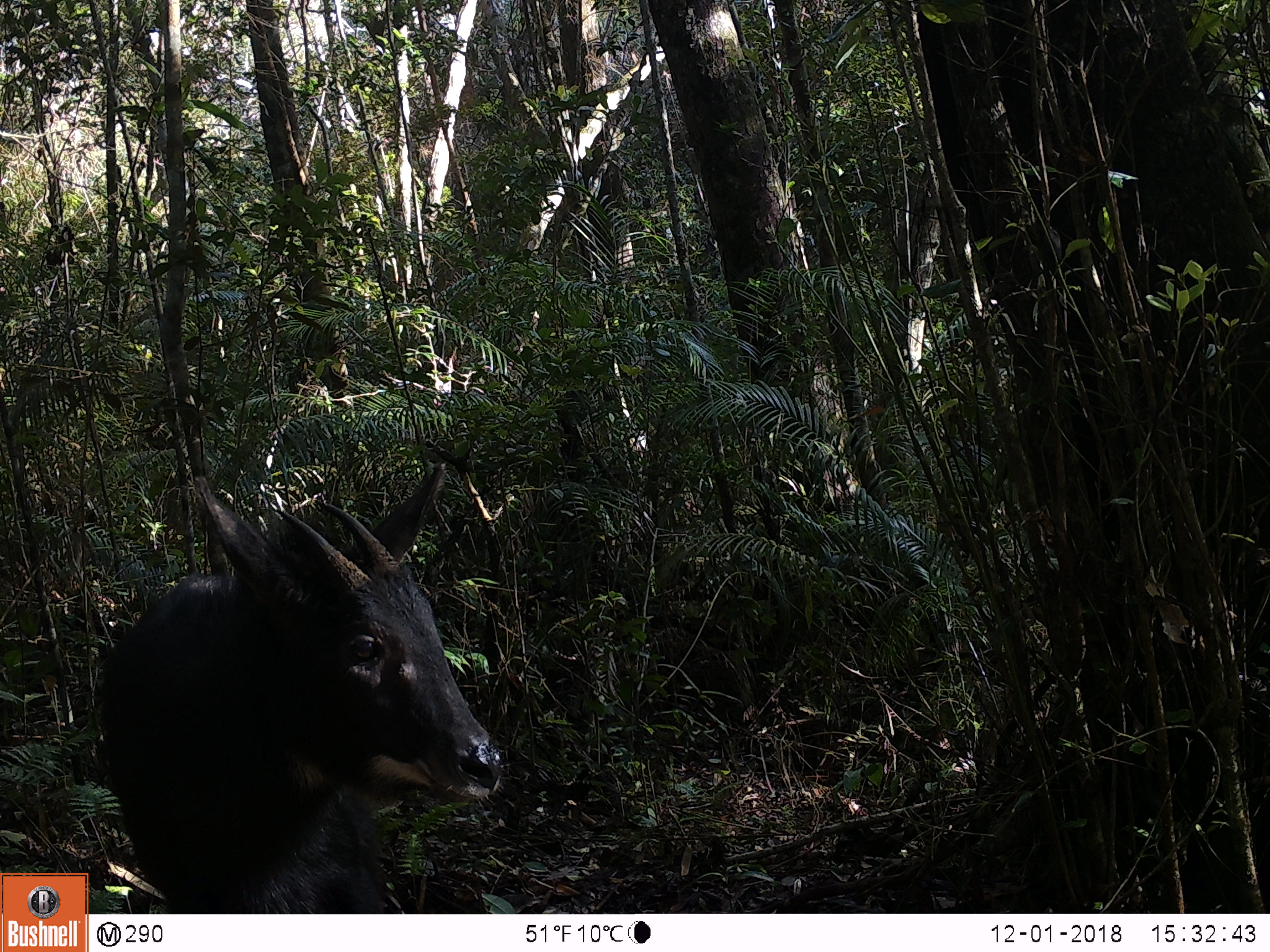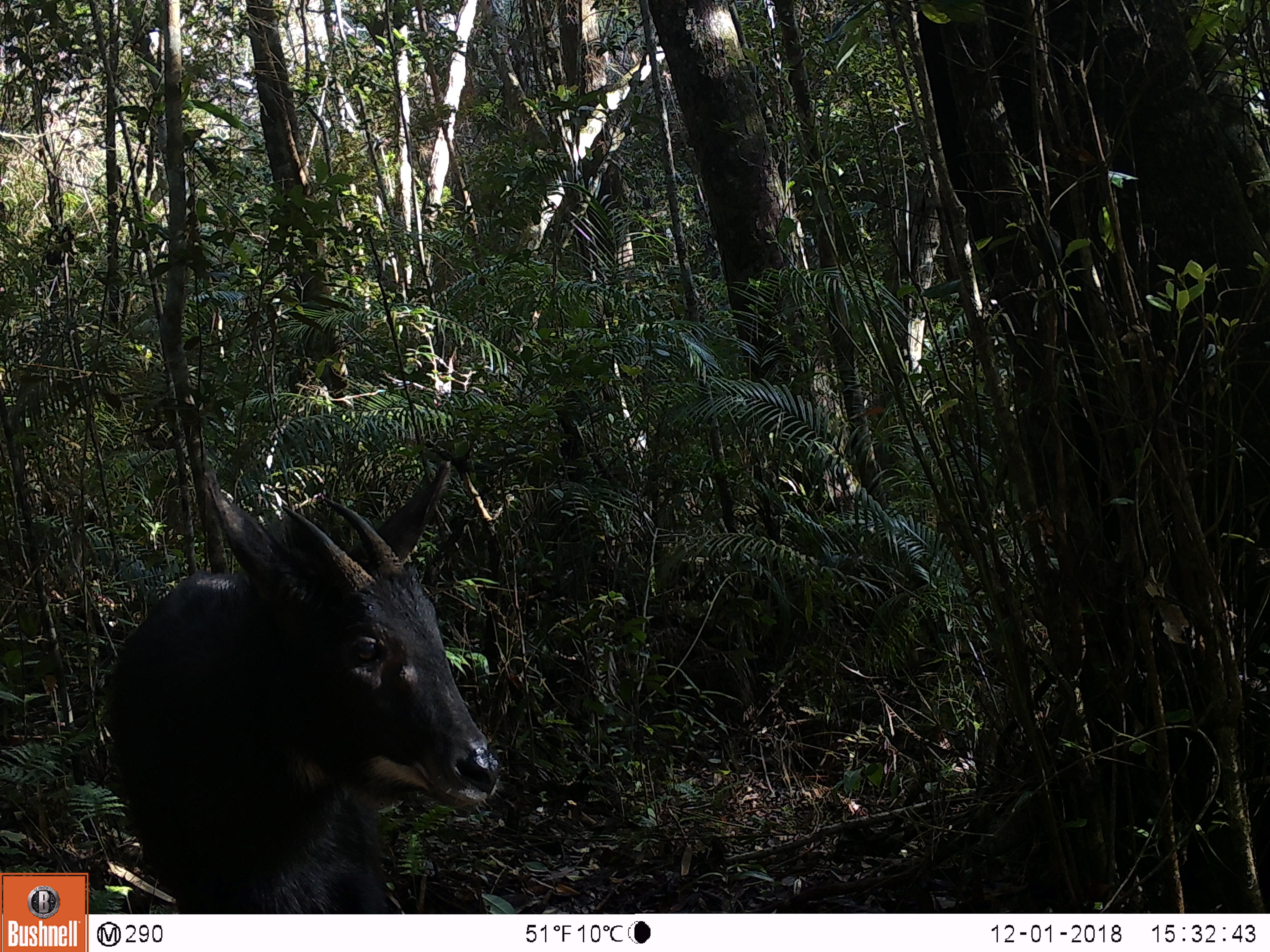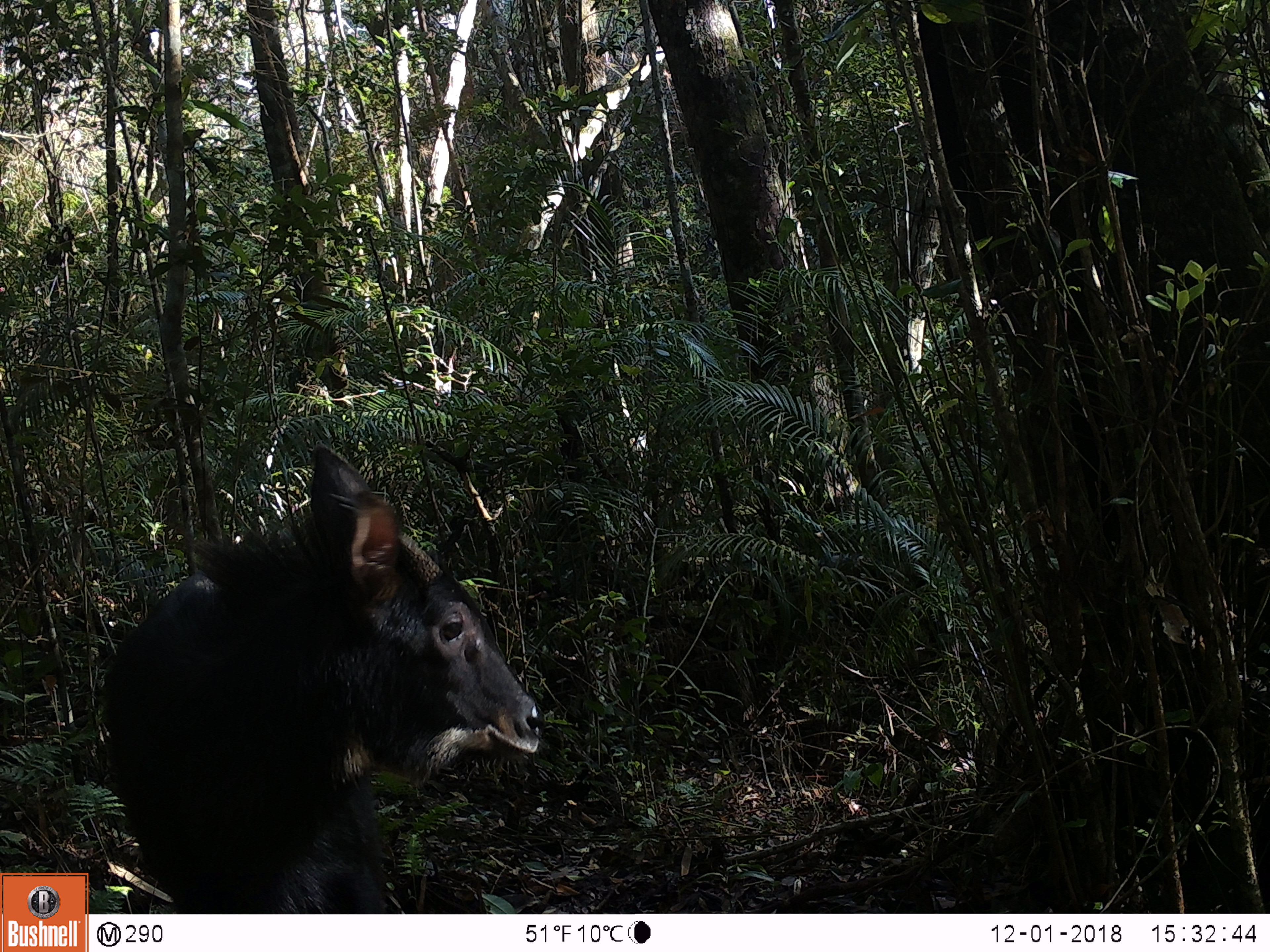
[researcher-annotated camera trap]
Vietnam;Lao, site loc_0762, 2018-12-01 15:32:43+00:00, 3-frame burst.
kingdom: Animalia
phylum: Chordata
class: Mammalia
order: Artiodactyla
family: Bovidae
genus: Capricornis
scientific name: Capricornis sumatraensis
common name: chinese serow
Chinese serow (Capricornis sumatraensis). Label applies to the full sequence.